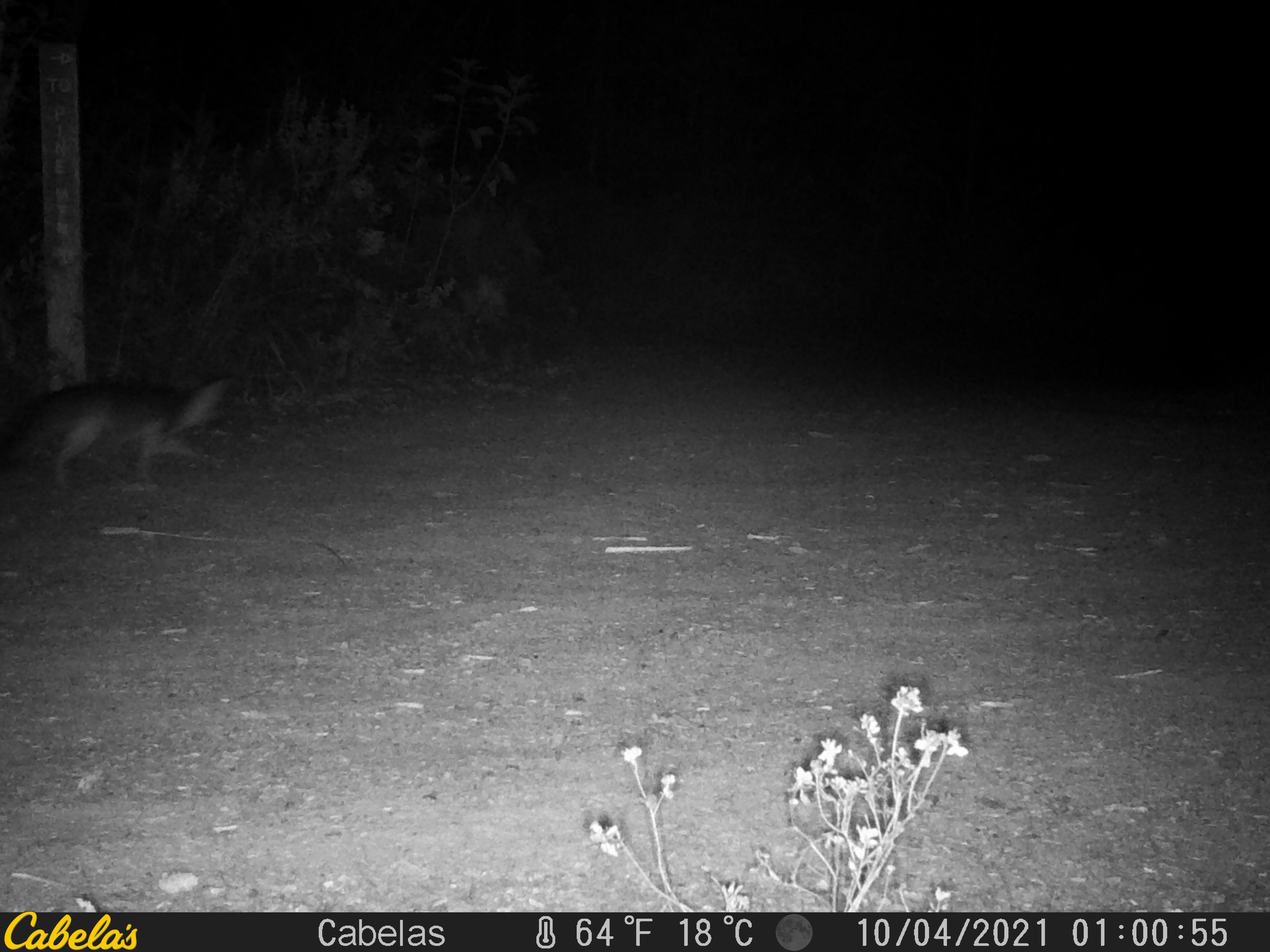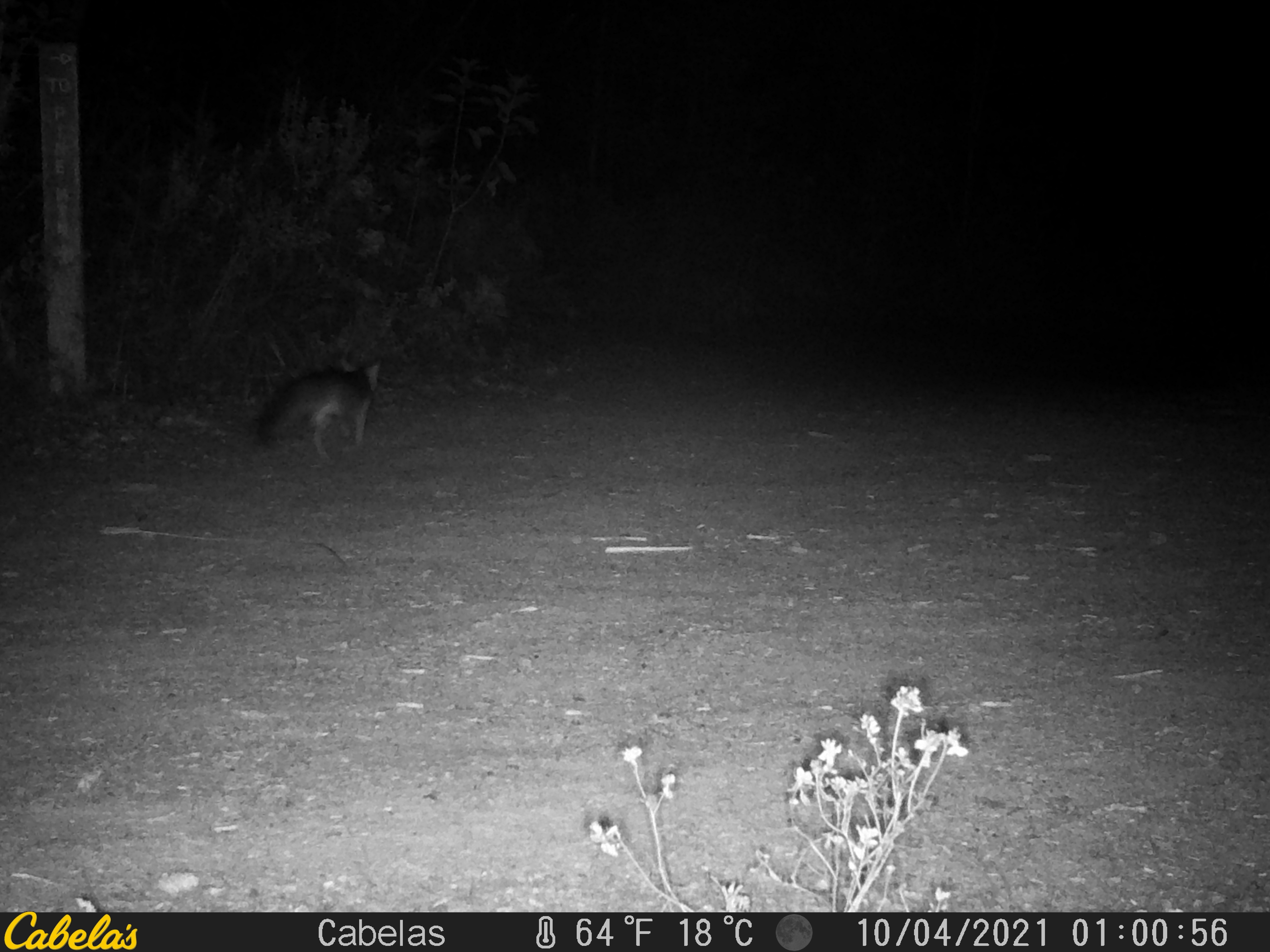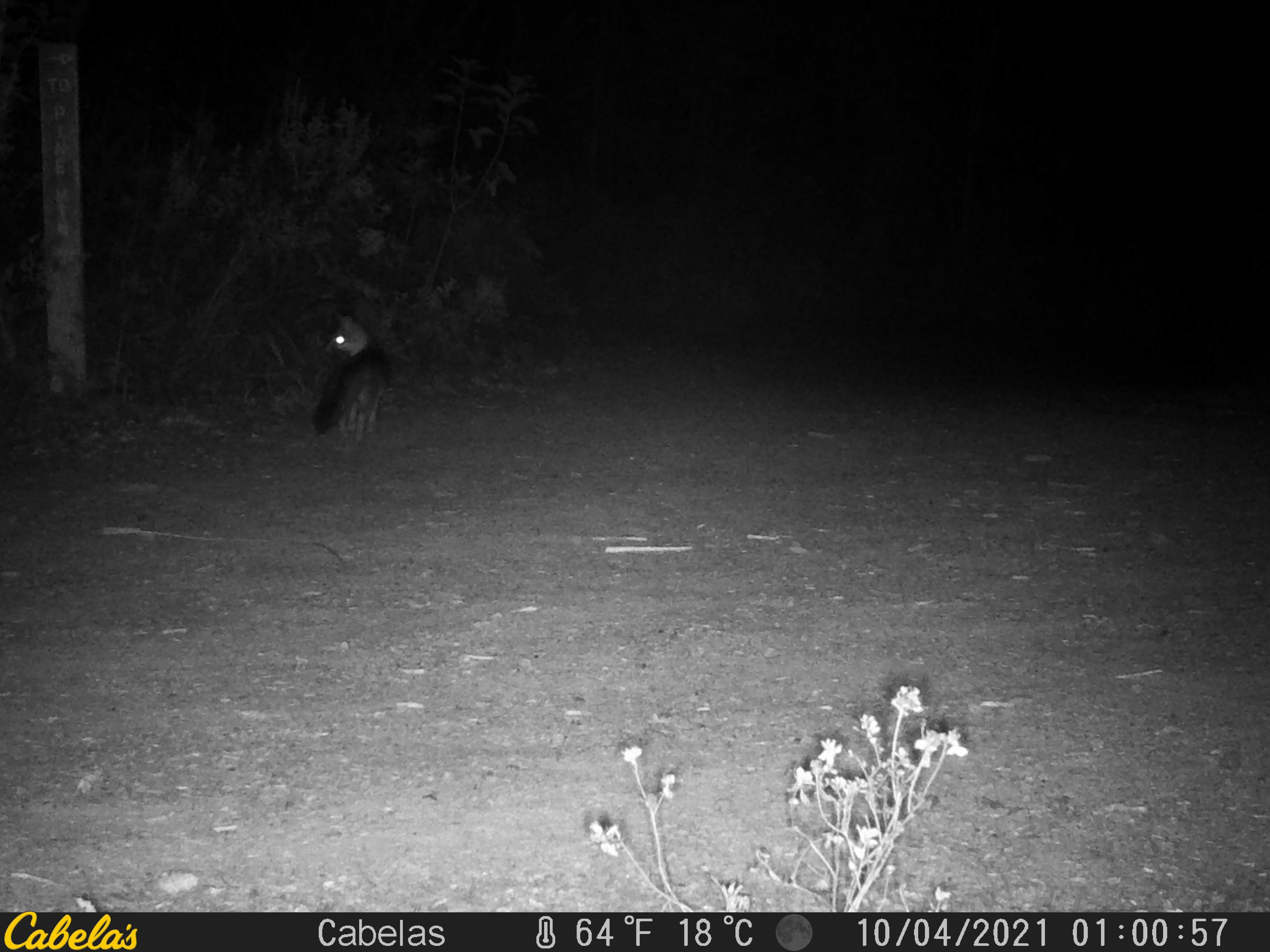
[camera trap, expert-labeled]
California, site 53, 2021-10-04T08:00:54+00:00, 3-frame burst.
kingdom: Animalia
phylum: Chordata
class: Mammalia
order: Carnivora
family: Canidae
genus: Urocyon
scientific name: Urocyon cinereoargenteus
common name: gray fox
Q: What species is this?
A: Gray fox (Urocyon cinereoargenteus).